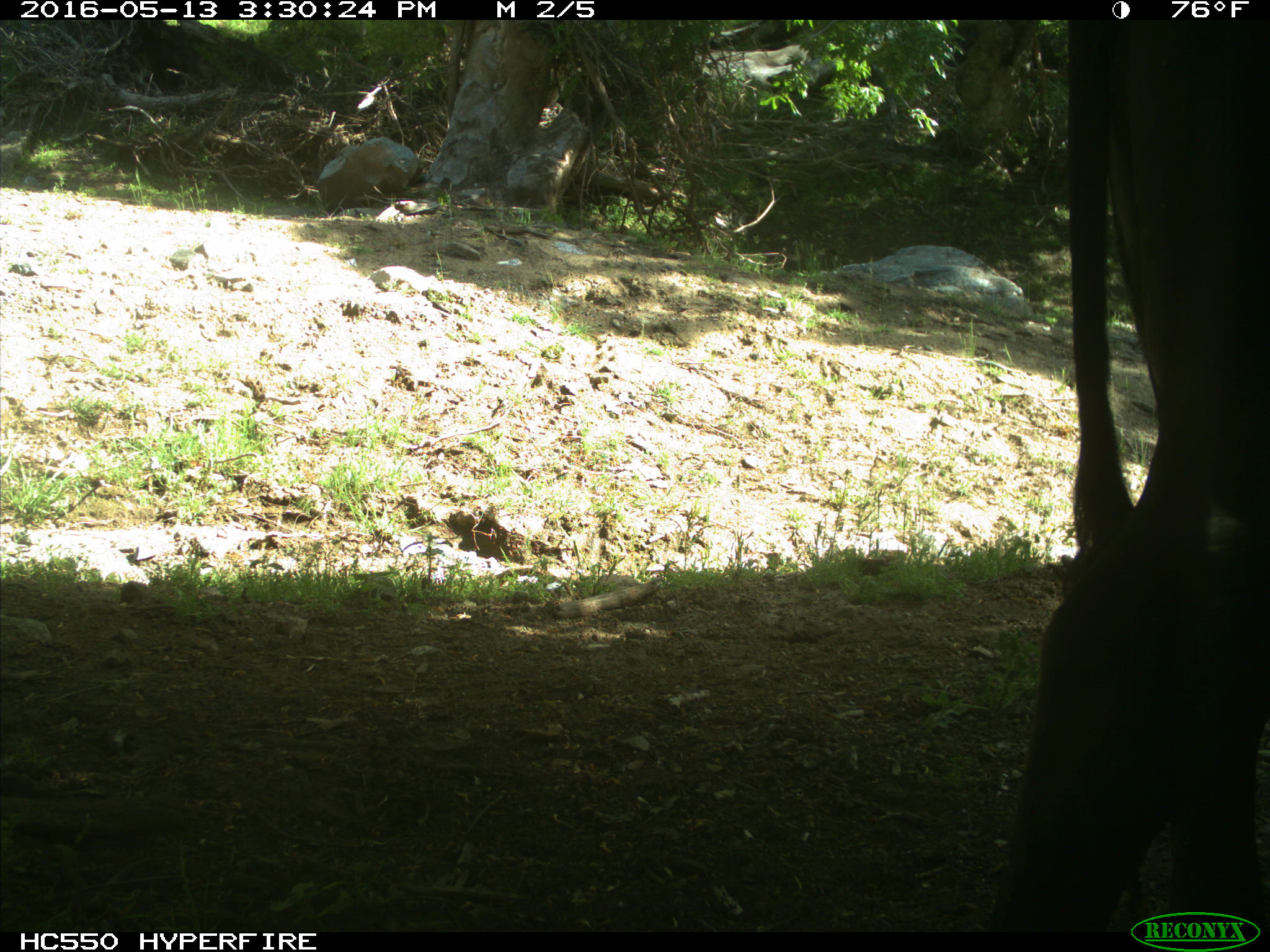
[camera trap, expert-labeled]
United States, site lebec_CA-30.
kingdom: Animalia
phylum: Chordata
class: Mammalia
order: Artiodactyla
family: Bovidae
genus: Bos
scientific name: Bos taurus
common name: domestic cow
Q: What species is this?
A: Bos taurus (domestic cow).